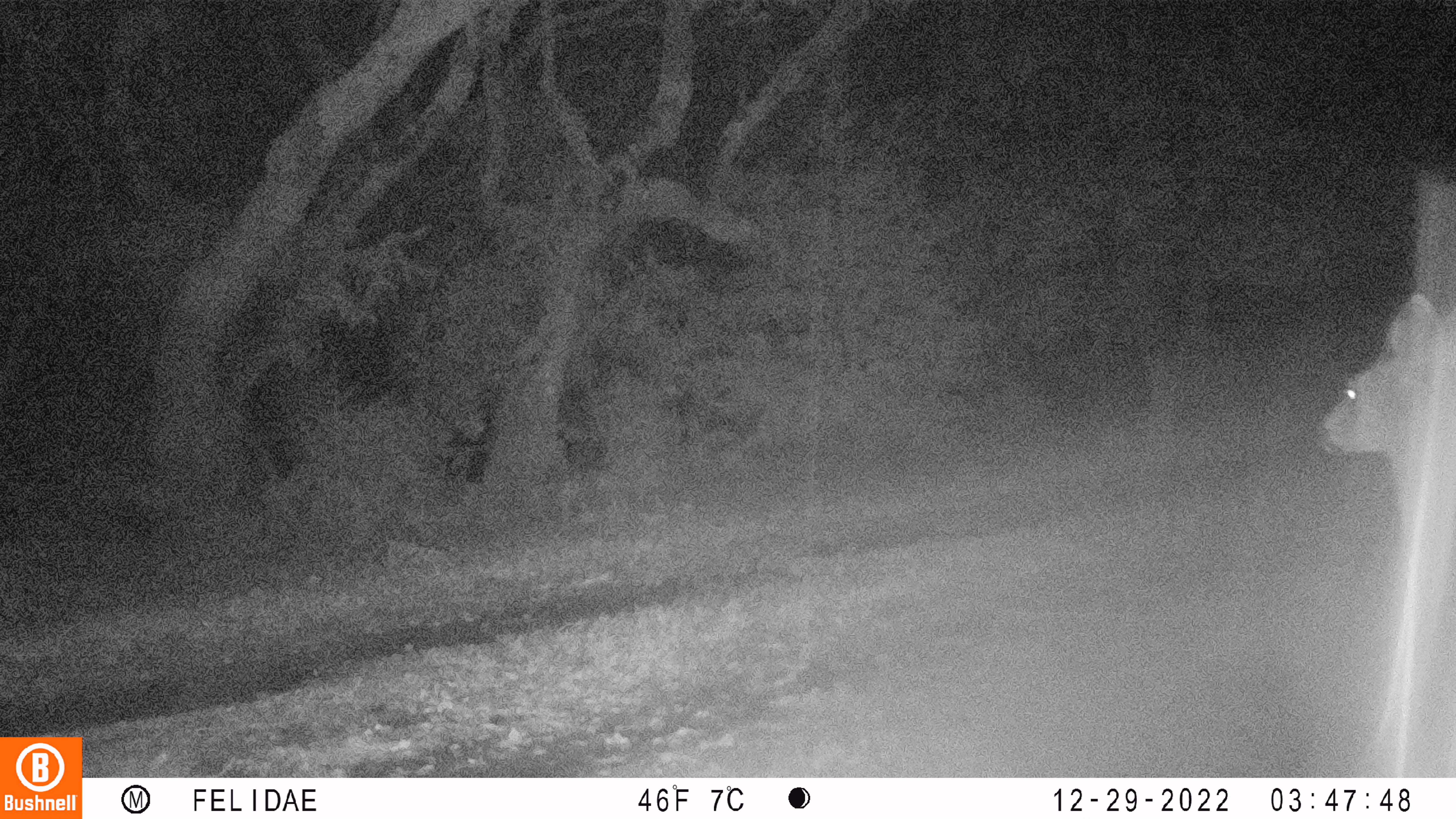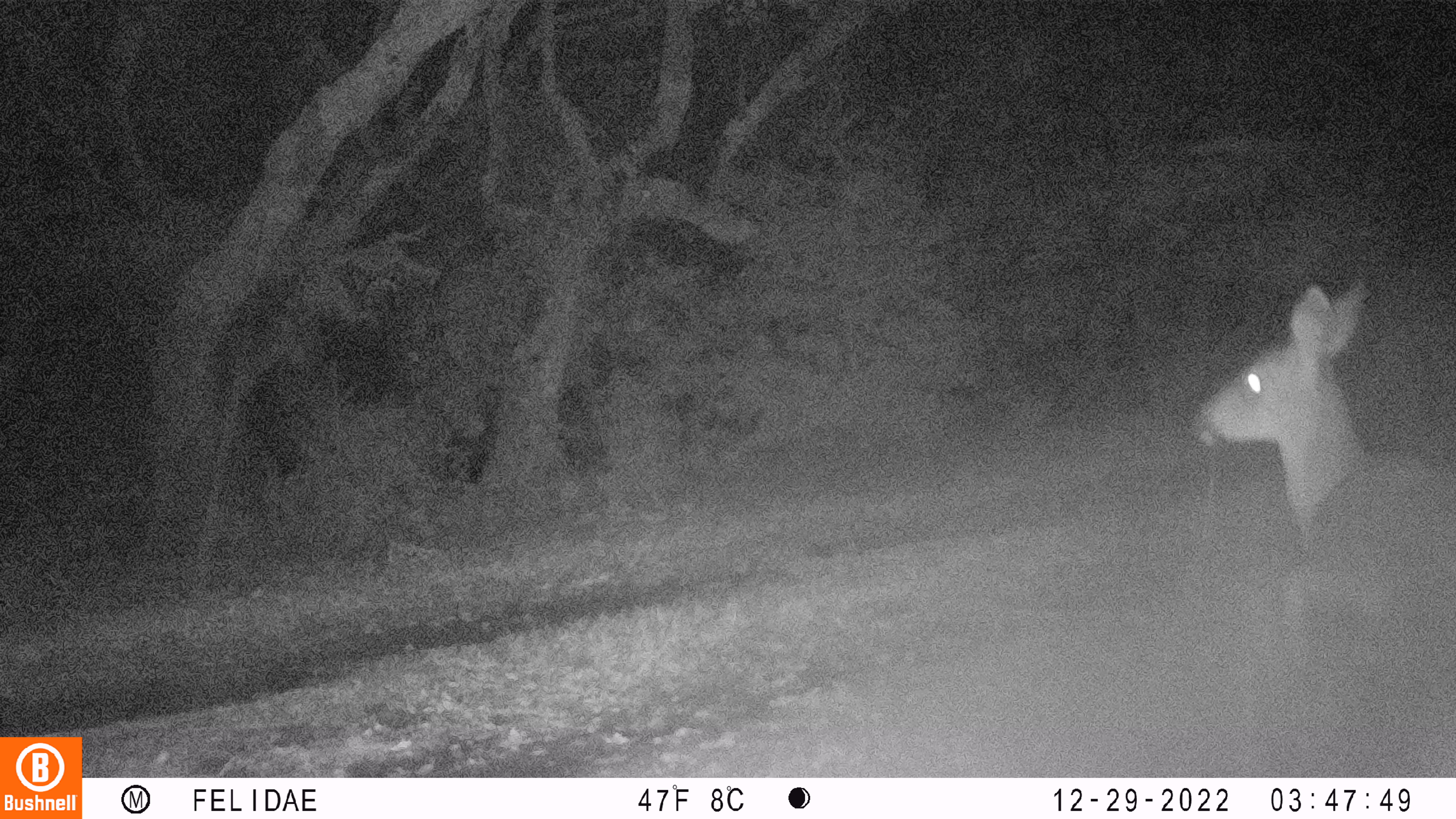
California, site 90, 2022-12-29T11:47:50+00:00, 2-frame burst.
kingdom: Animalia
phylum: Chordata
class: Mammalia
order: Artiodactyla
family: Cervidae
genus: Odocoileus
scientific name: Odocoileus hemionus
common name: mule deer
Mule deer (Odocoileus hemionus).